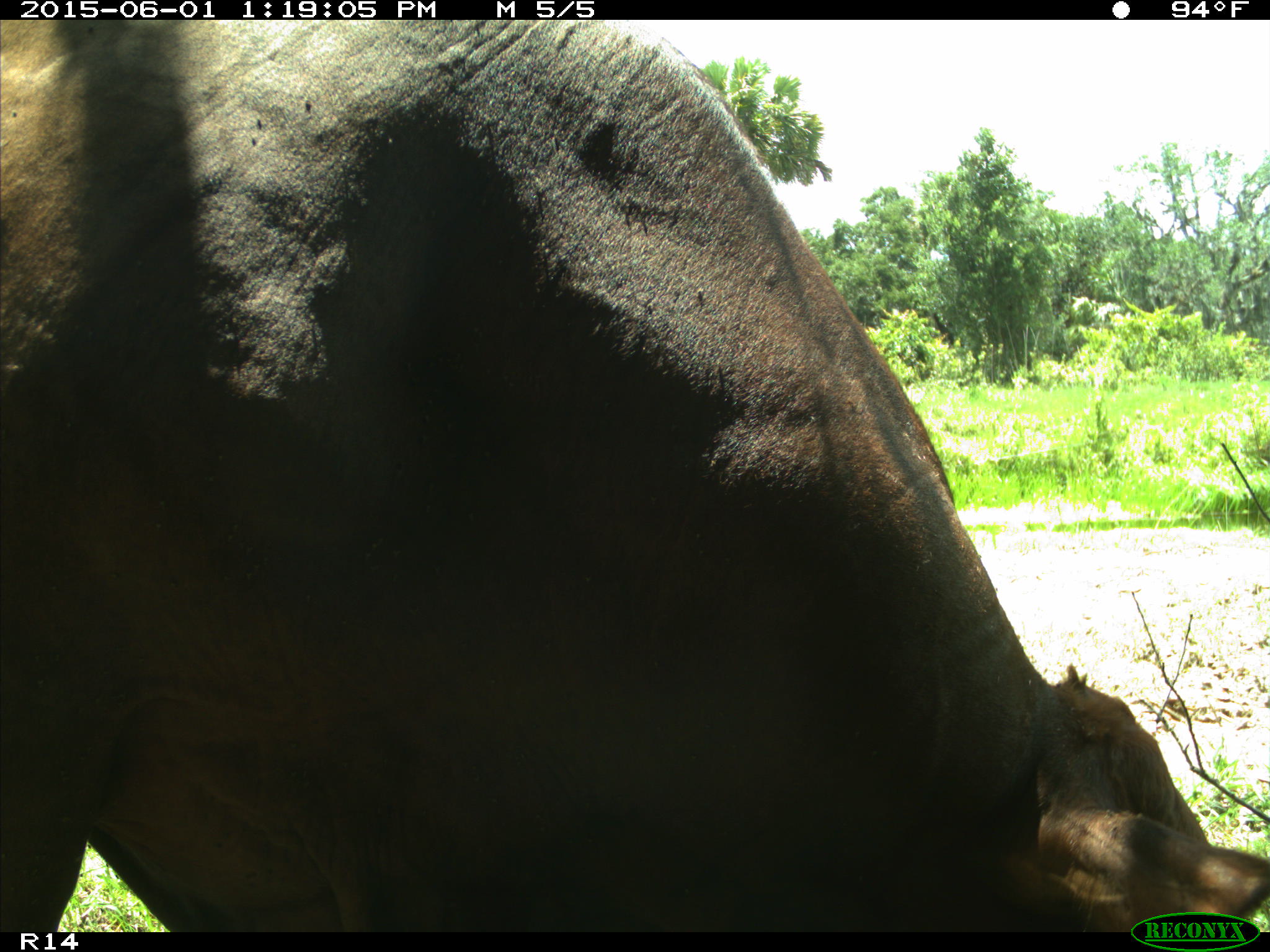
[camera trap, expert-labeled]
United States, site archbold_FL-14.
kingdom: Animalia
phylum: Chordata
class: Mammalia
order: Artiodactyla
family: Bovidae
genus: Bos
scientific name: Bos taurus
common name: domestic cow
Bos taurus (domestic cow).